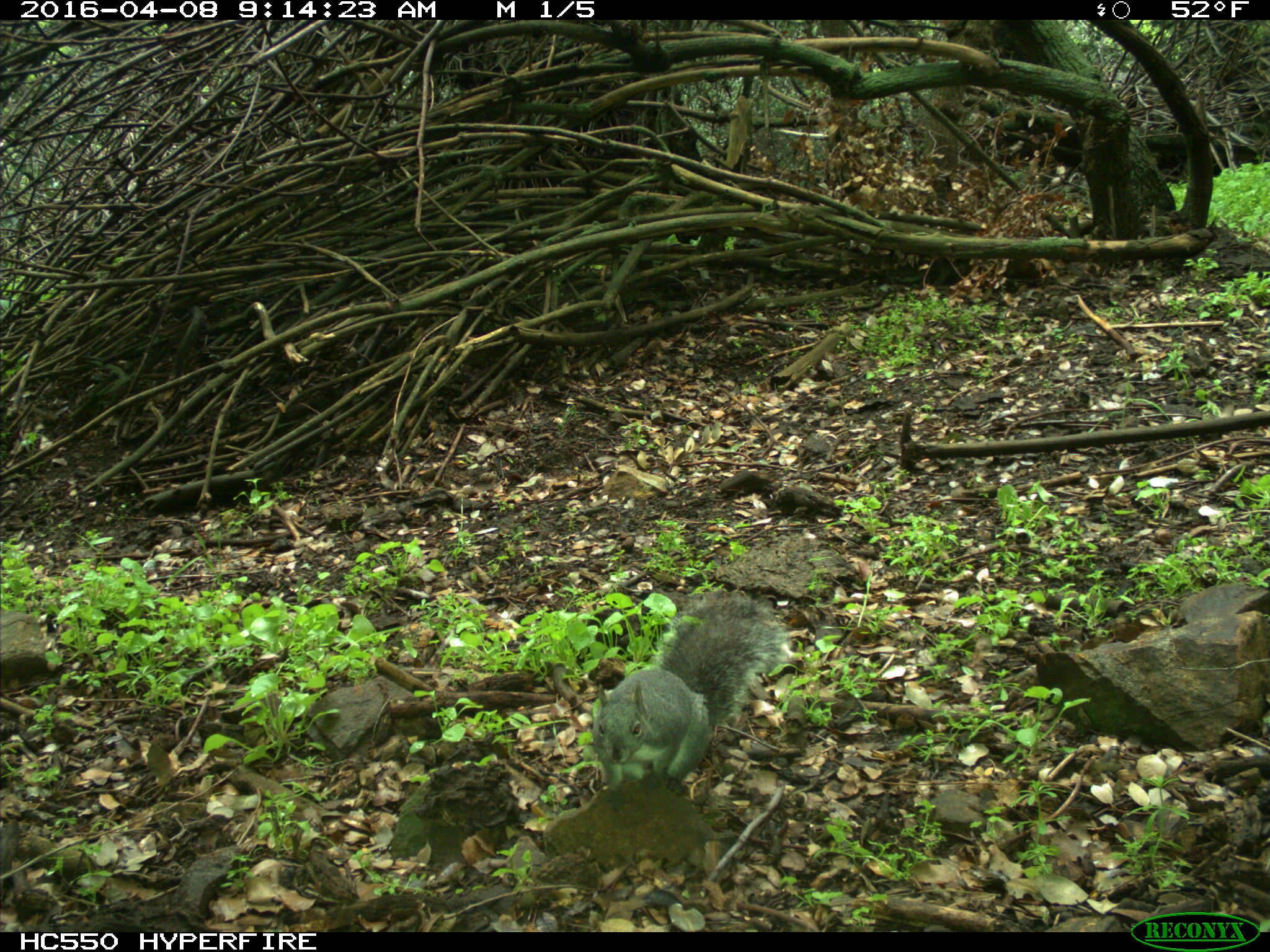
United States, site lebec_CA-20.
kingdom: Animalia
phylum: Chordata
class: Mammalia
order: Rodentia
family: Sciuridae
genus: Sciurus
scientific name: Sciurus carolinensis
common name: eastern gray squirrel